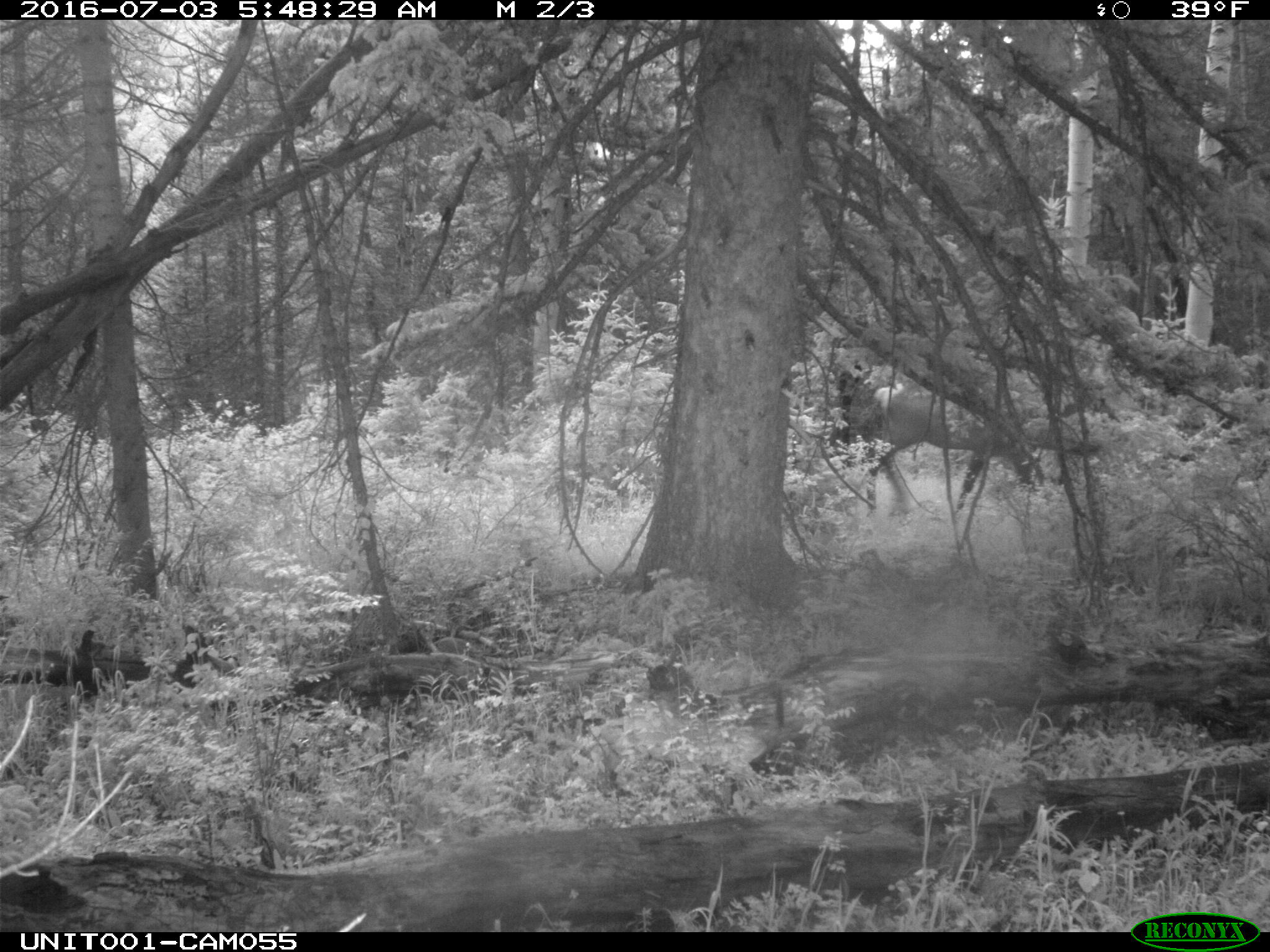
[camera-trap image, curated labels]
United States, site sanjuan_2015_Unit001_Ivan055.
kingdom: Animalia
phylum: Chordata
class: Mammalia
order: Artiodactyla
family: Cervidae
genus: Cervus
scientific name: Cervus elaphus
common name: red deer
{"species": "Cervus elaphus (red deer)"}